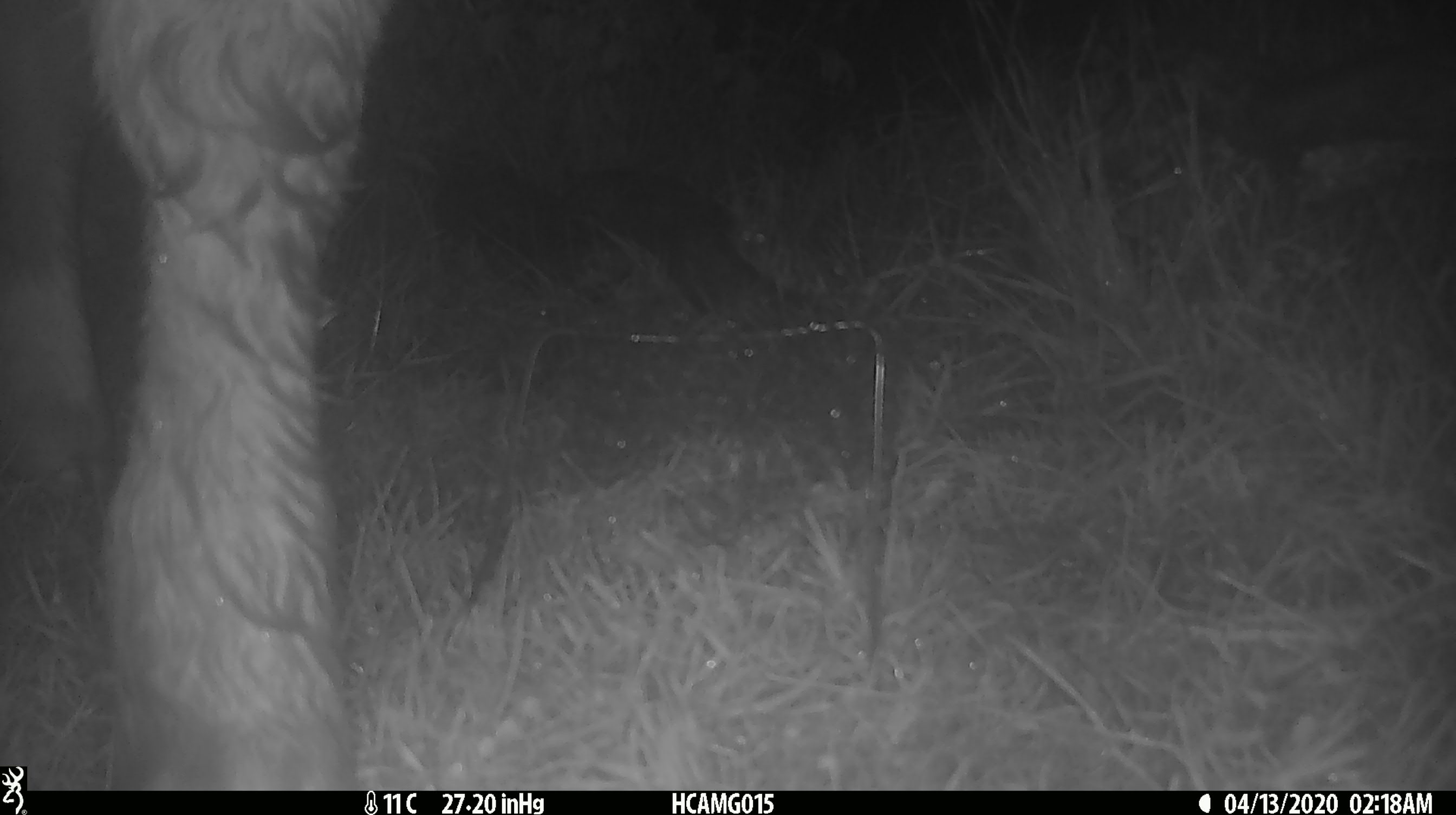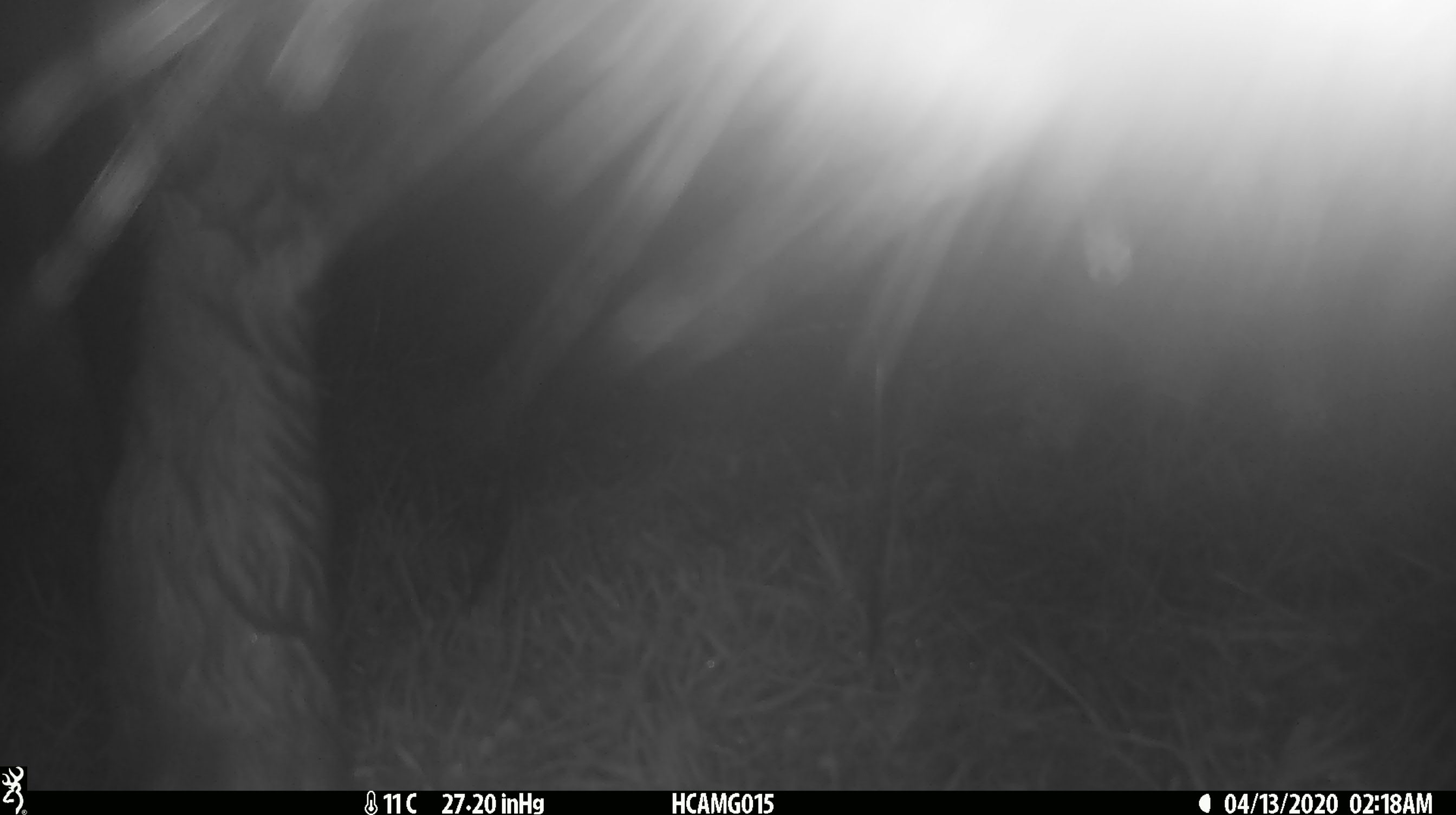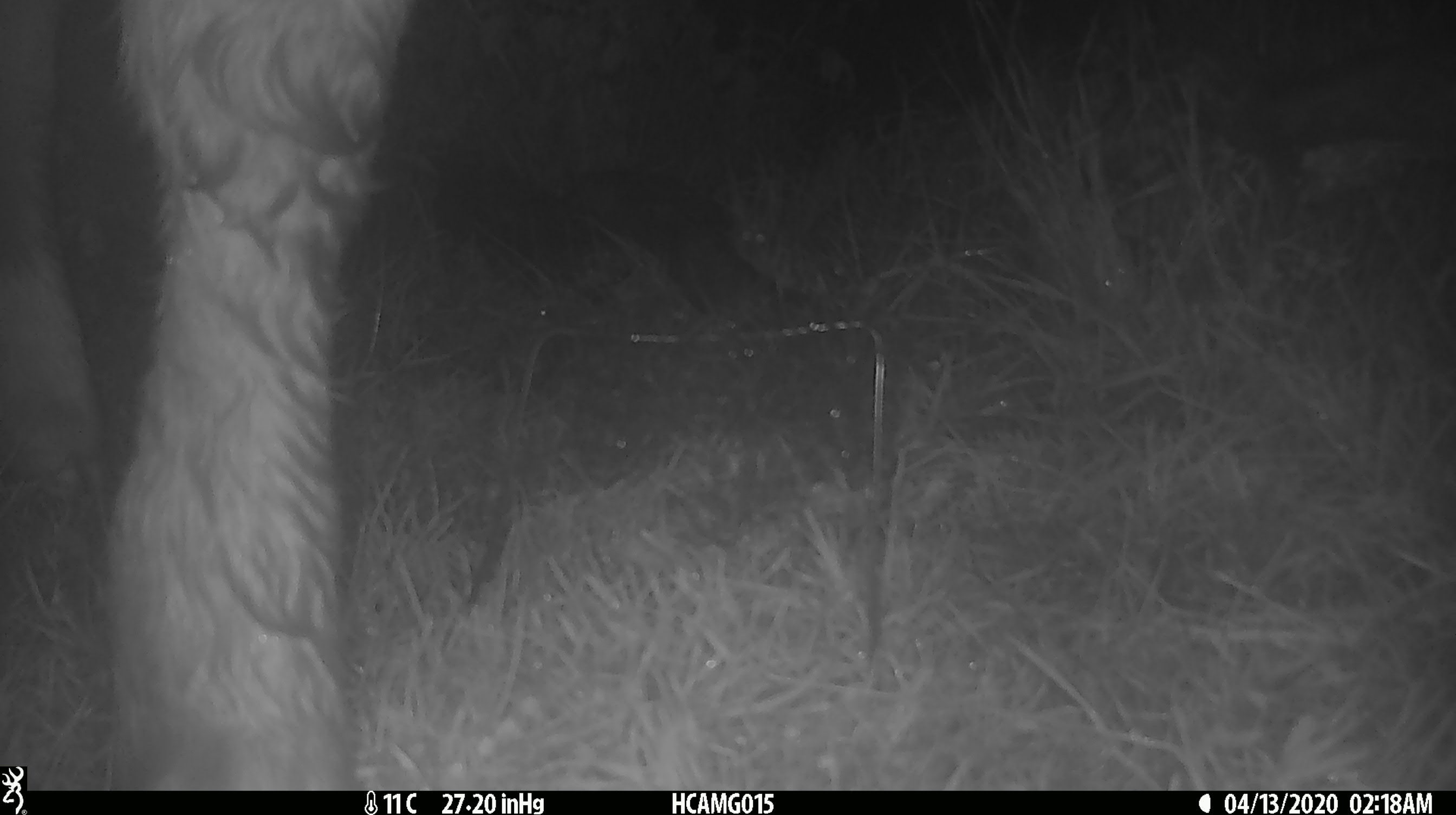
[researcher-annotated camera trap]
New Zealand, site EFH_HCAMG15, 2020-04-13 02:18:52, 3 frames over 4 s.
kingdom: Animalia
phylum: Chordata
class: Mammalia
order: Artiodactyla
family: Bovidae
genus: Bos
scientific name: Bos taurus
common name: domestic cow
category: cow